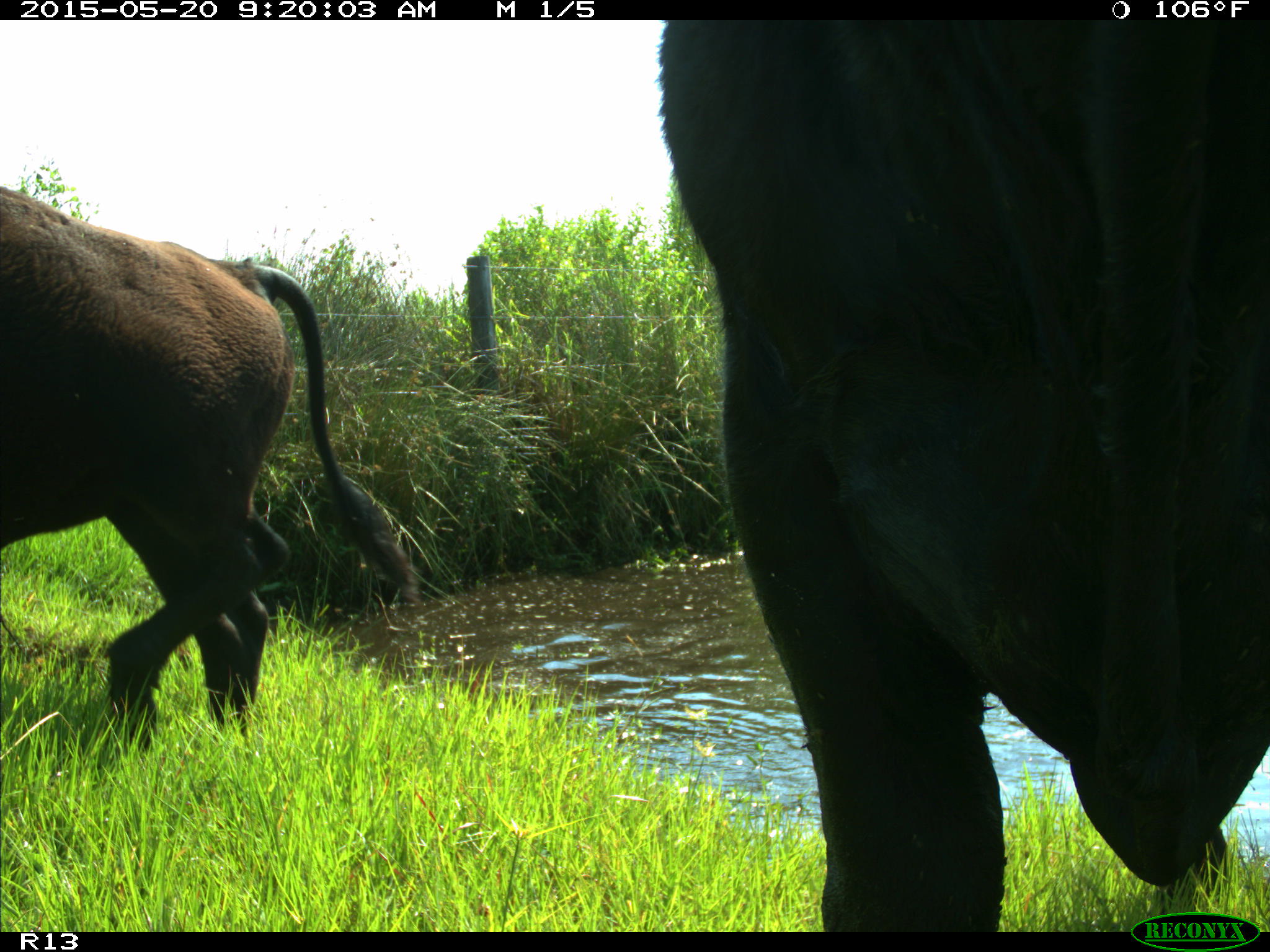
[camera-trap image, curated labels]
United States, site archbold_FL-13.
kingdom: Animalia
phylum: Chordata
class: Mammalia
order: Artiodactyla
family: Bovidae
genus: Bos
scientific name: Bos taurus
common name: domestic cow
Bos taurus (domestic cow).